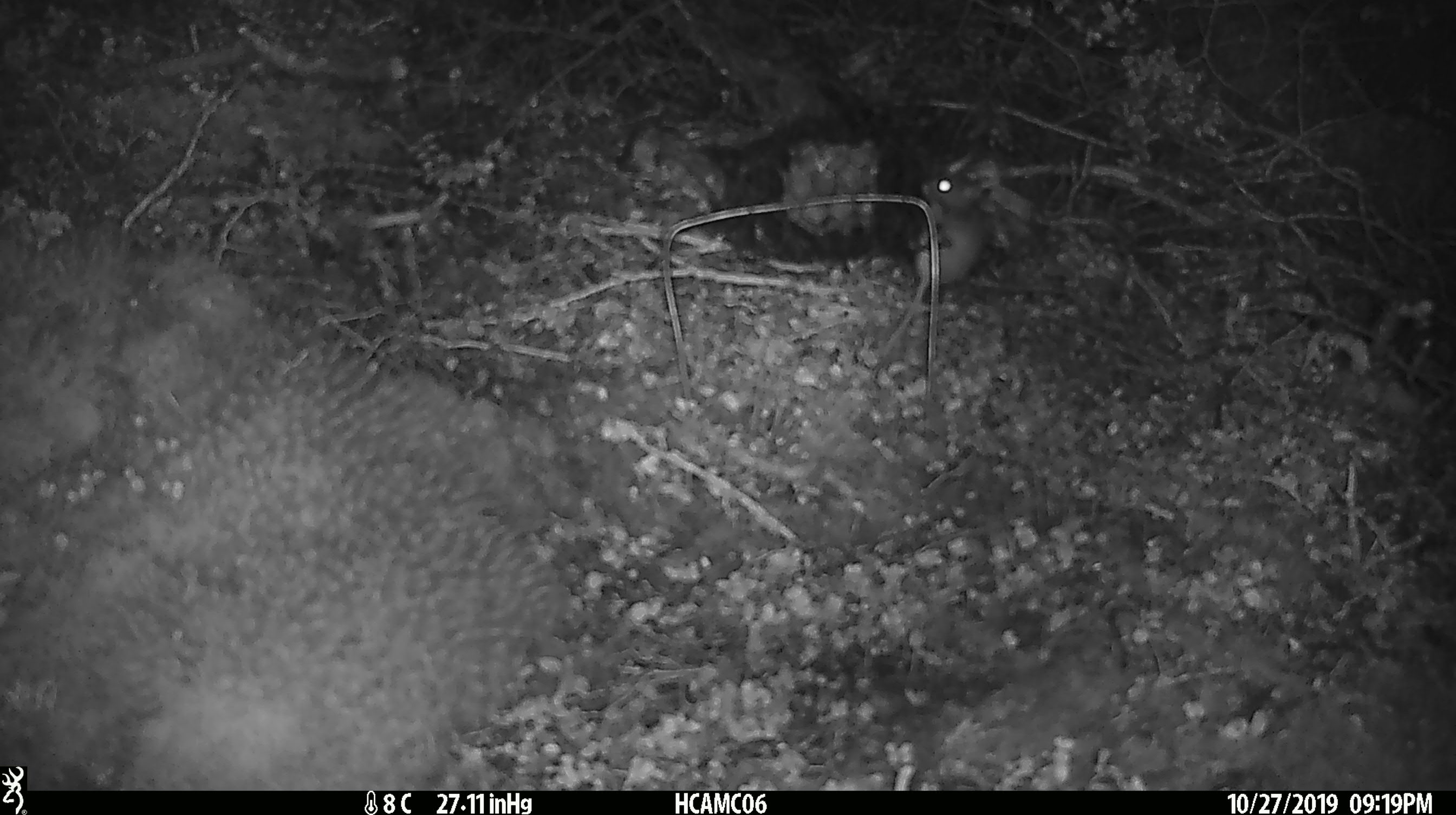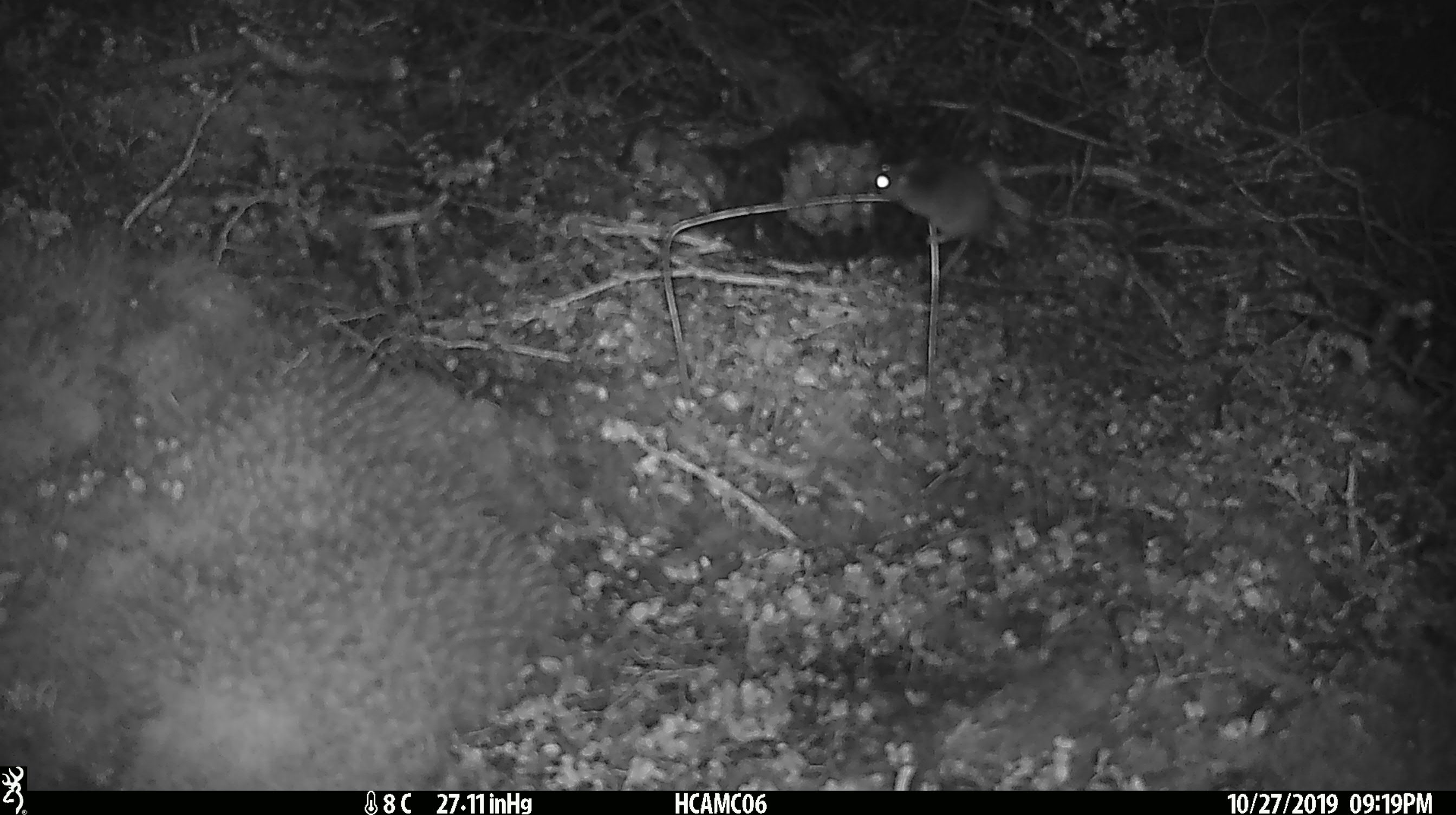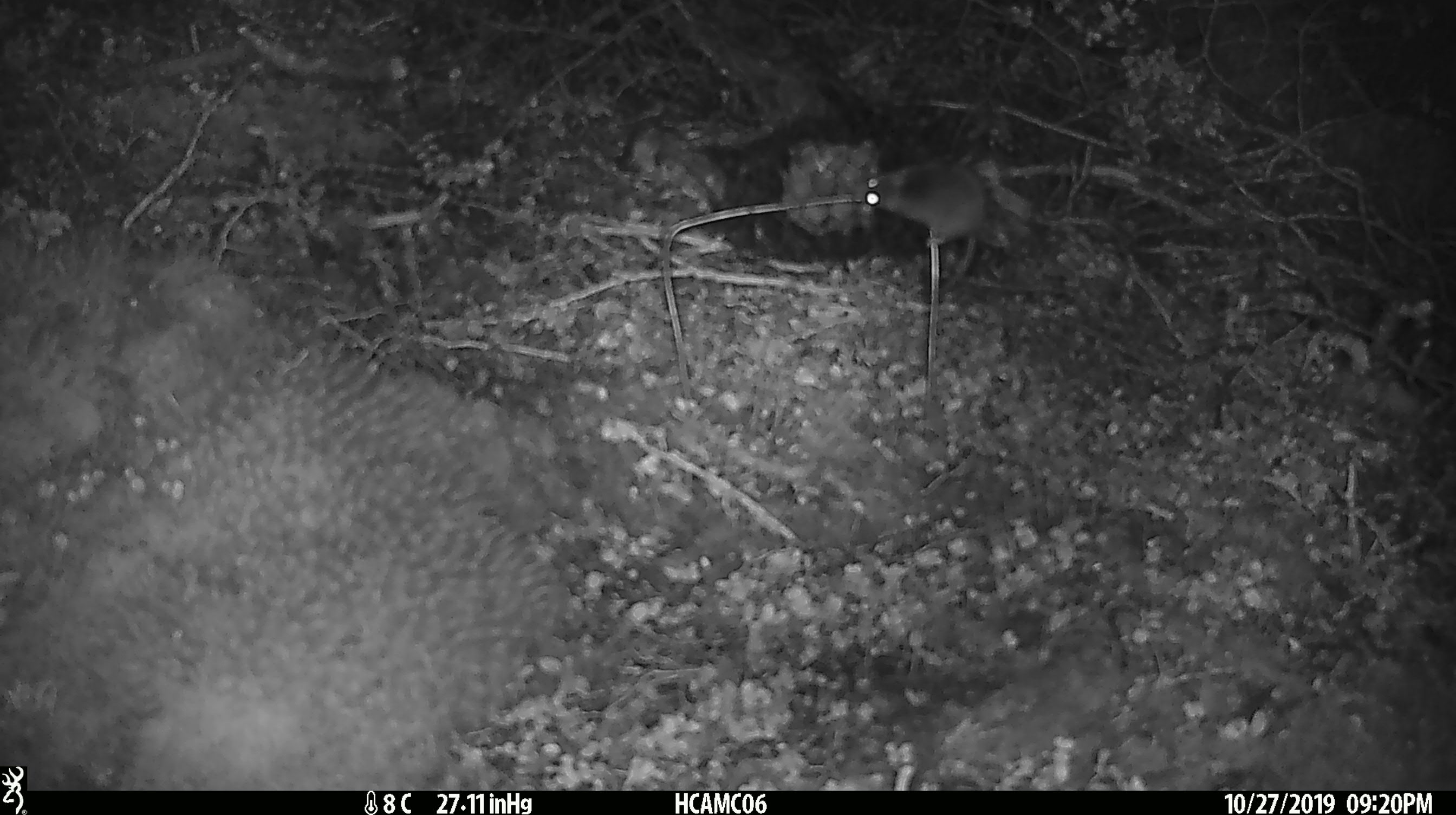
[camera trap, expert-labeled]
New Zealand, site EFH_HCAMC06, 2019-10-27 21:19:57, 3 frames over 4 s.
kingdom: Animalia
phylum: Chordata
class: Mammalia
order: Rodentia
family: Muridae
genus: Mus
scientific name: Mus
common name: mouse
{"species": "mouse (Mus)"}